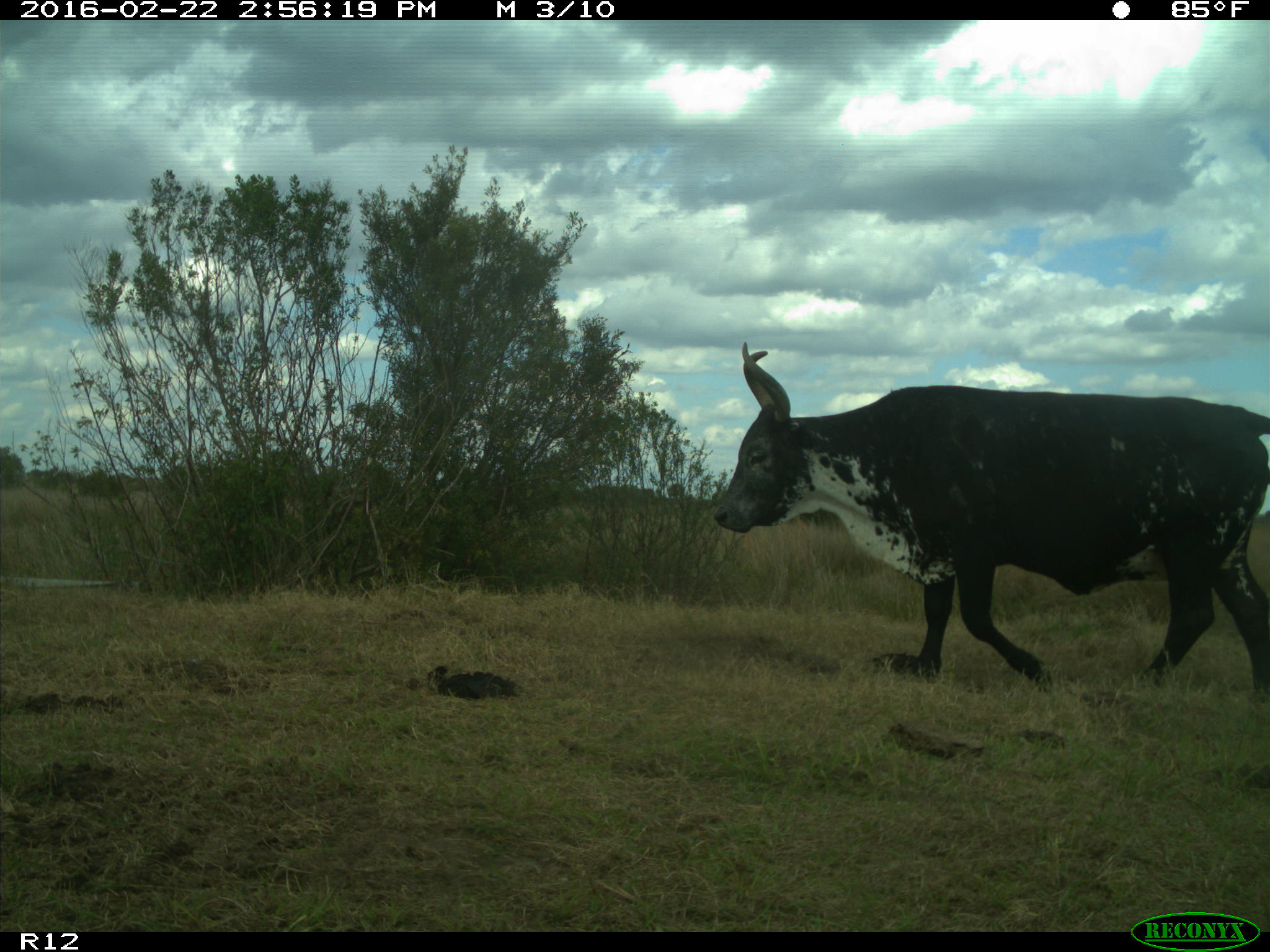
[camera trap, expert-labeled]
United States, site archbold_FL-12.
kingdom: Animalia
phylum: Chordata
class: Mammalia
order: Artiodactyla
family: Bovidae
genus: Bos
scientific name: Bos taurus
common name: domestic cow